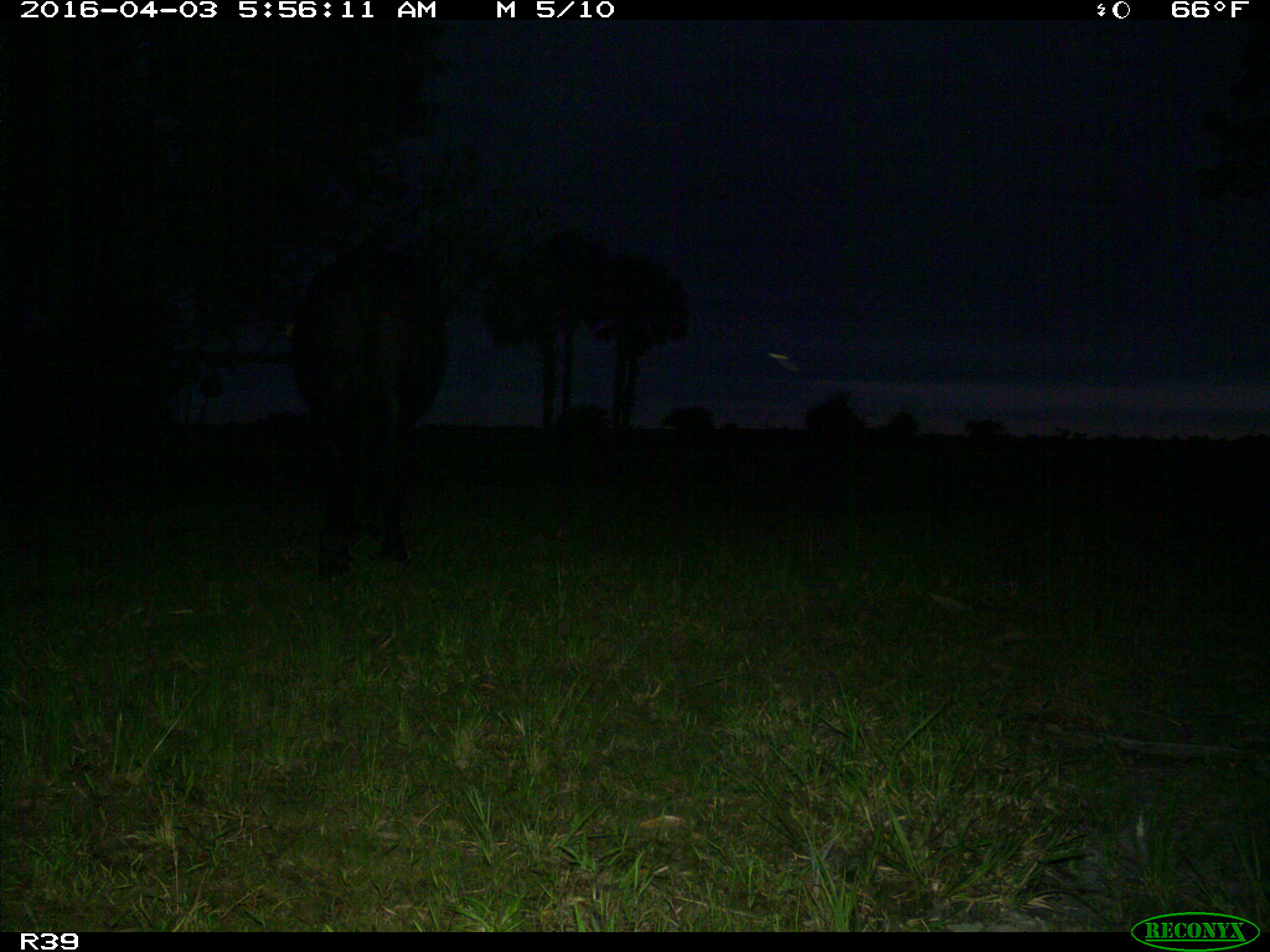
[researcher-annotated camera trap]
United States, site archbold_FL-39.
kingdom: Animalia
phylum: Chordata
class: Mammalia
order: Artiodactyla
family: Bovidae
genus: Bos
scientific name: Bos taurus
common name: domestic cow